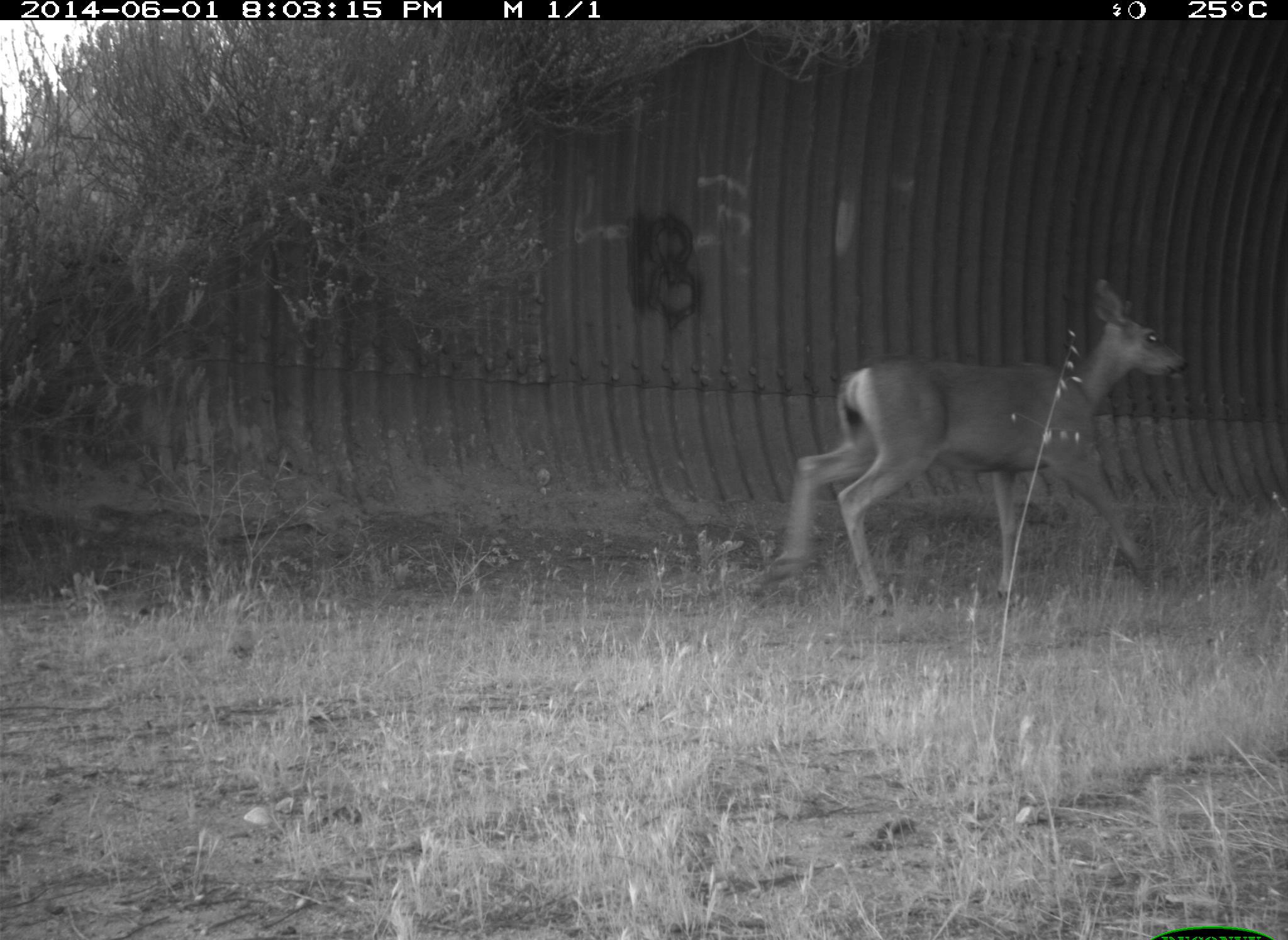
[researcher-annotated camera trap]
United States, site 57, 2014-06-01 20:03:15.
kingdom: Animalia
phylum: Chordata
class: Mammalia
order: Artiodactyla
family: Cervidae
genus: Odocoileus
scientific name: Odocoileus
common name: deer